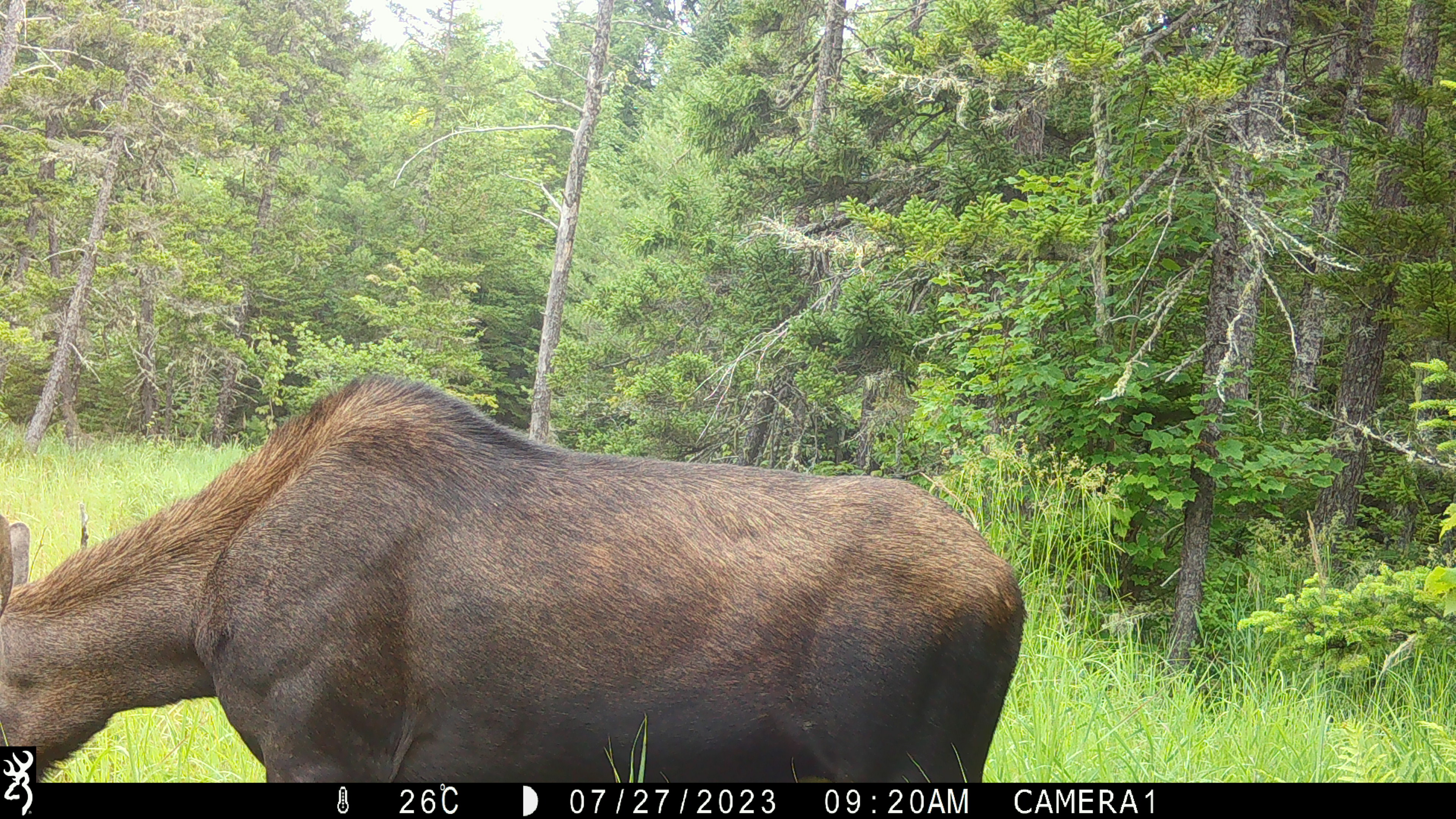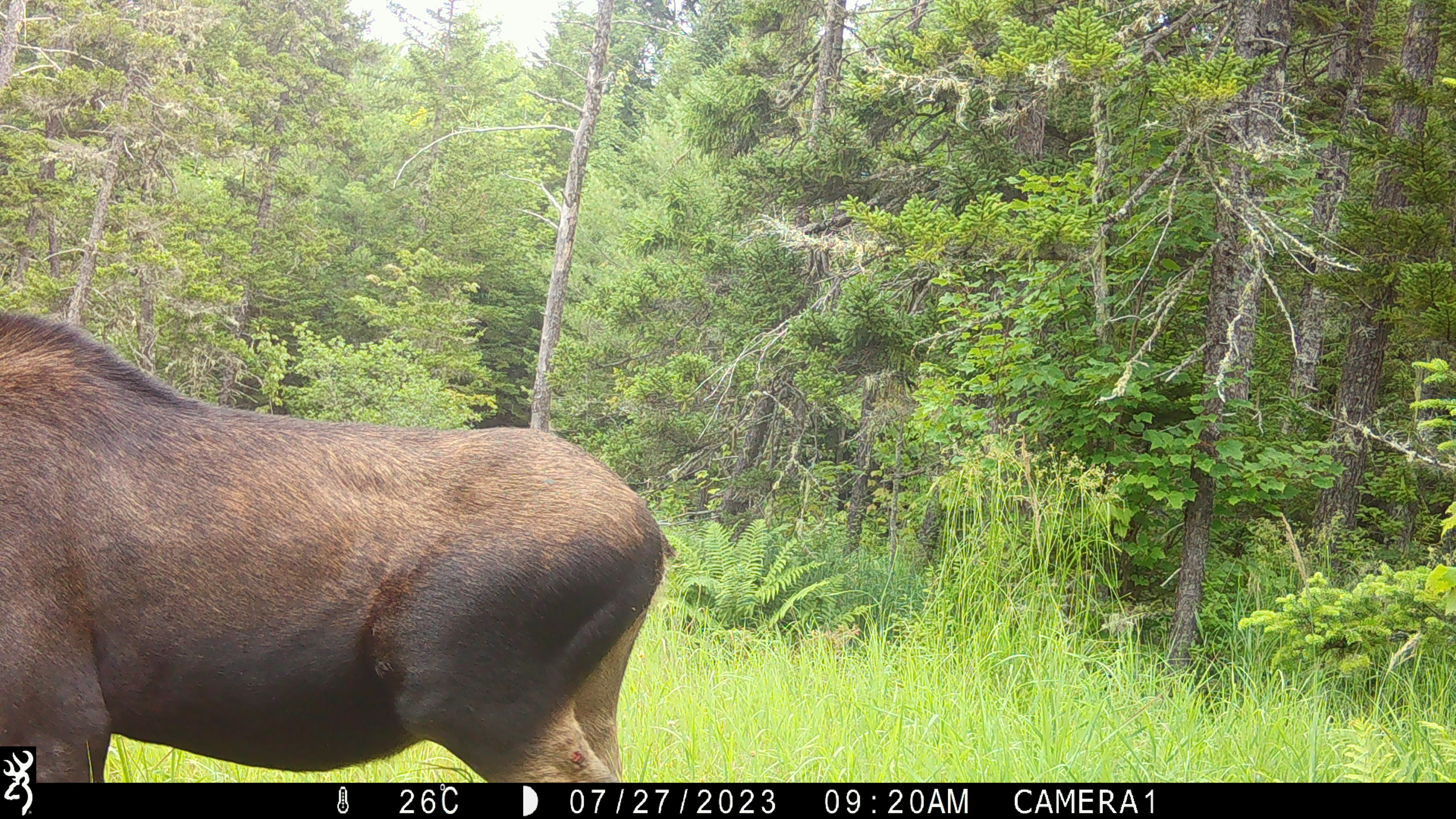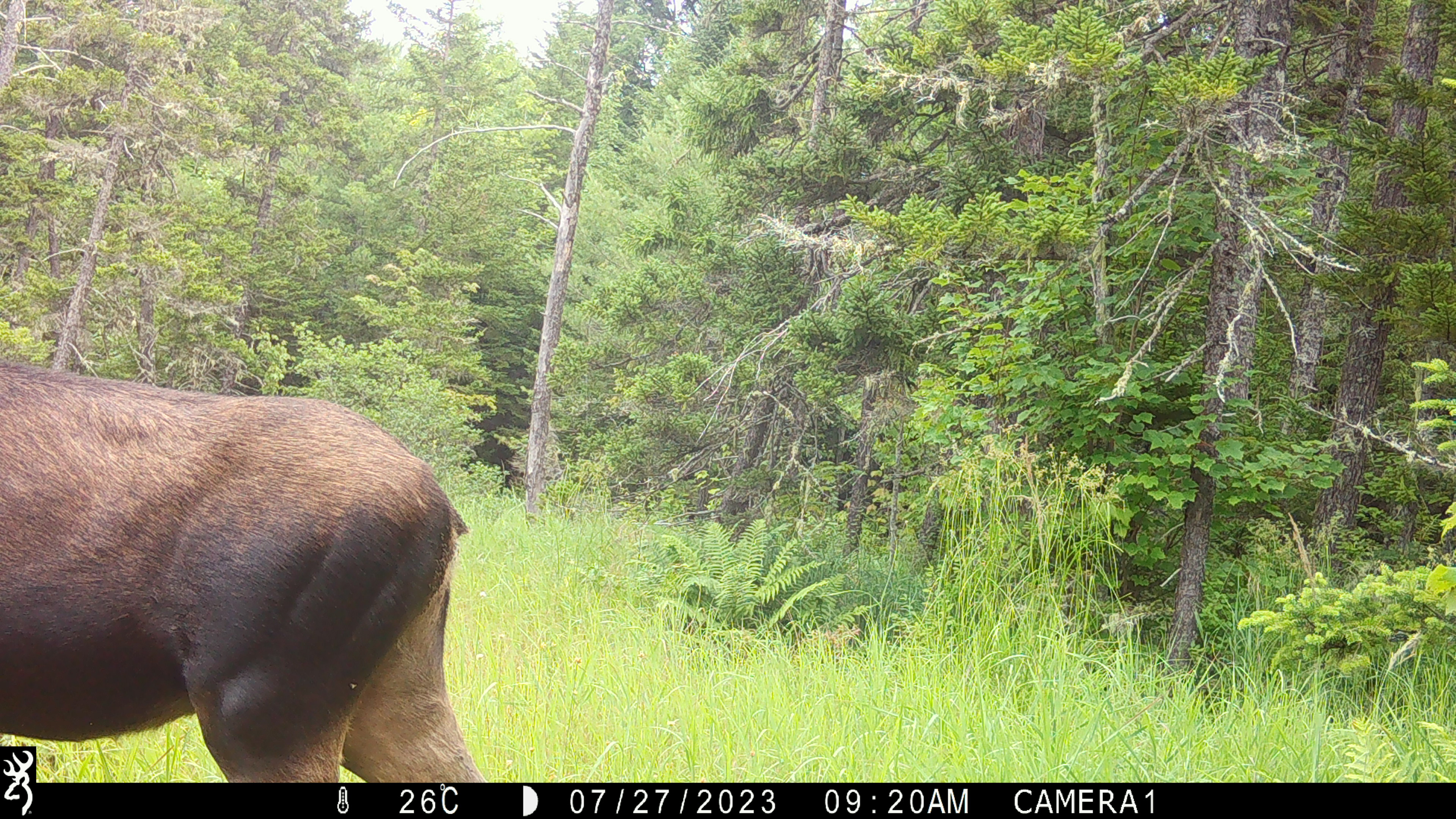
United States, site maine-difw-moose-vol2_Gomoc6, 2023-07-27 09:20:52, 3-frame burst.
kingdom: Animalia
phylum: Chordata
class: Mammalia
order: Artiodactyla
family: Cervidae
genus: Alces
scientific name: Alces alces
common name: moose